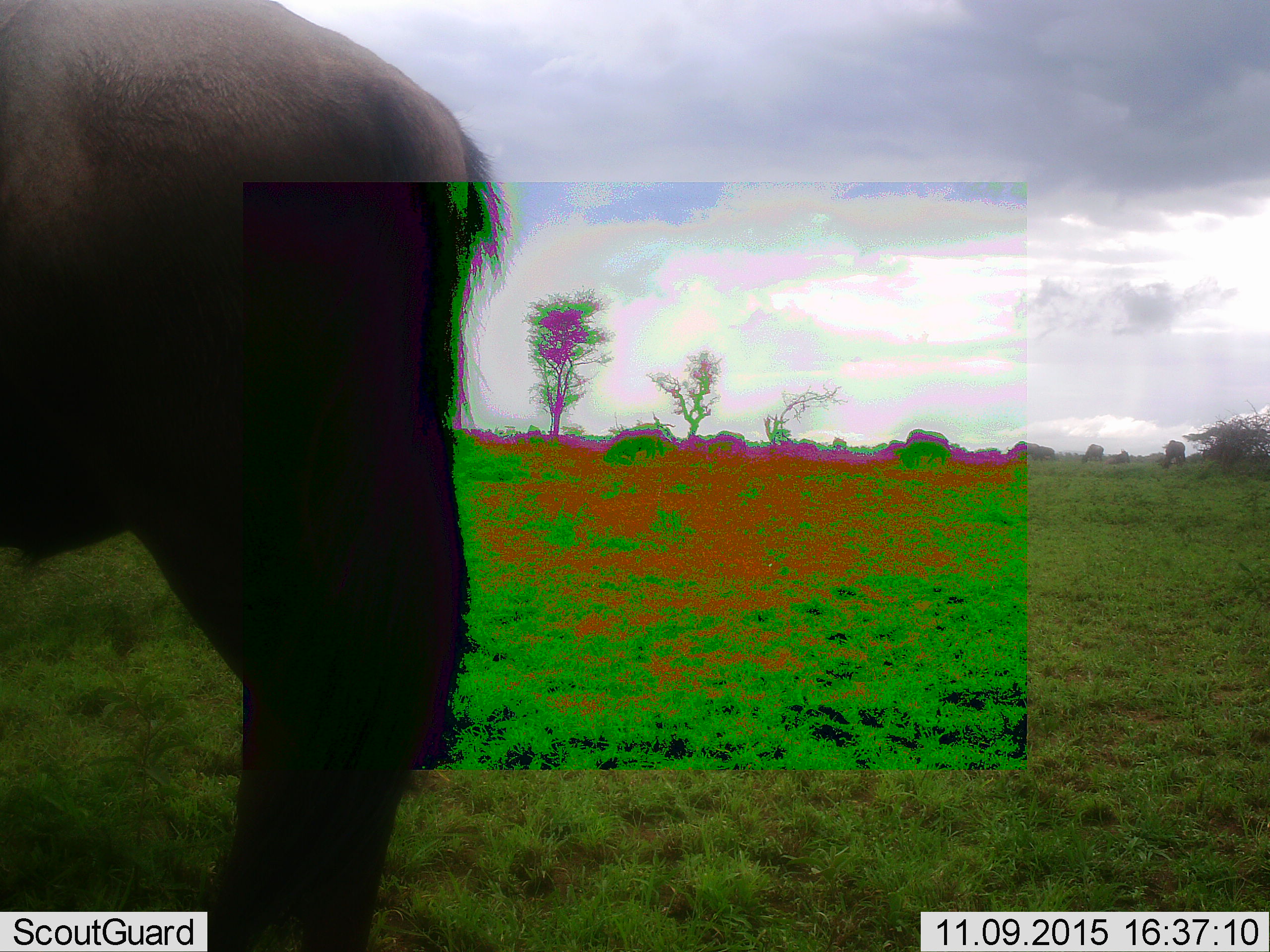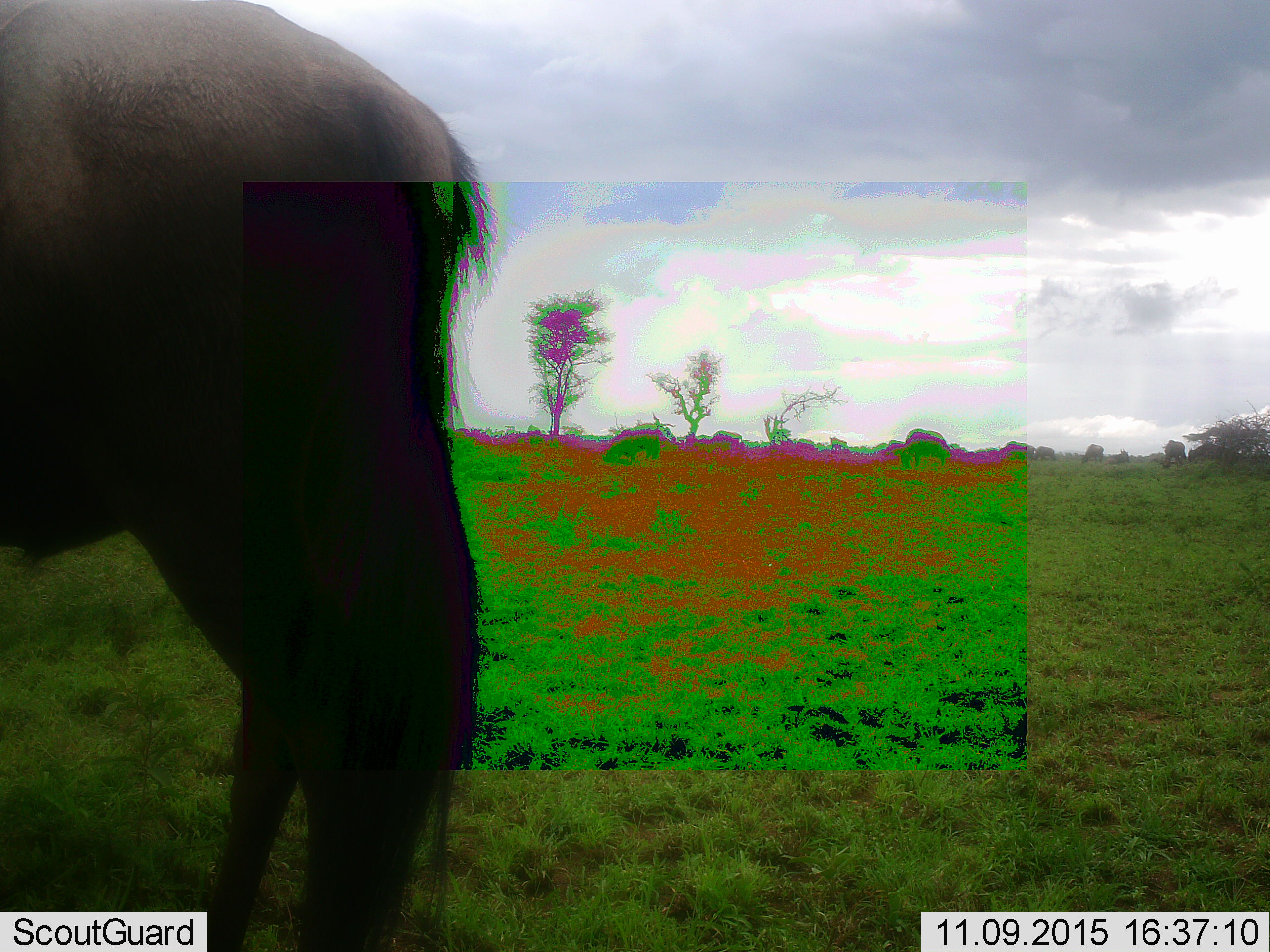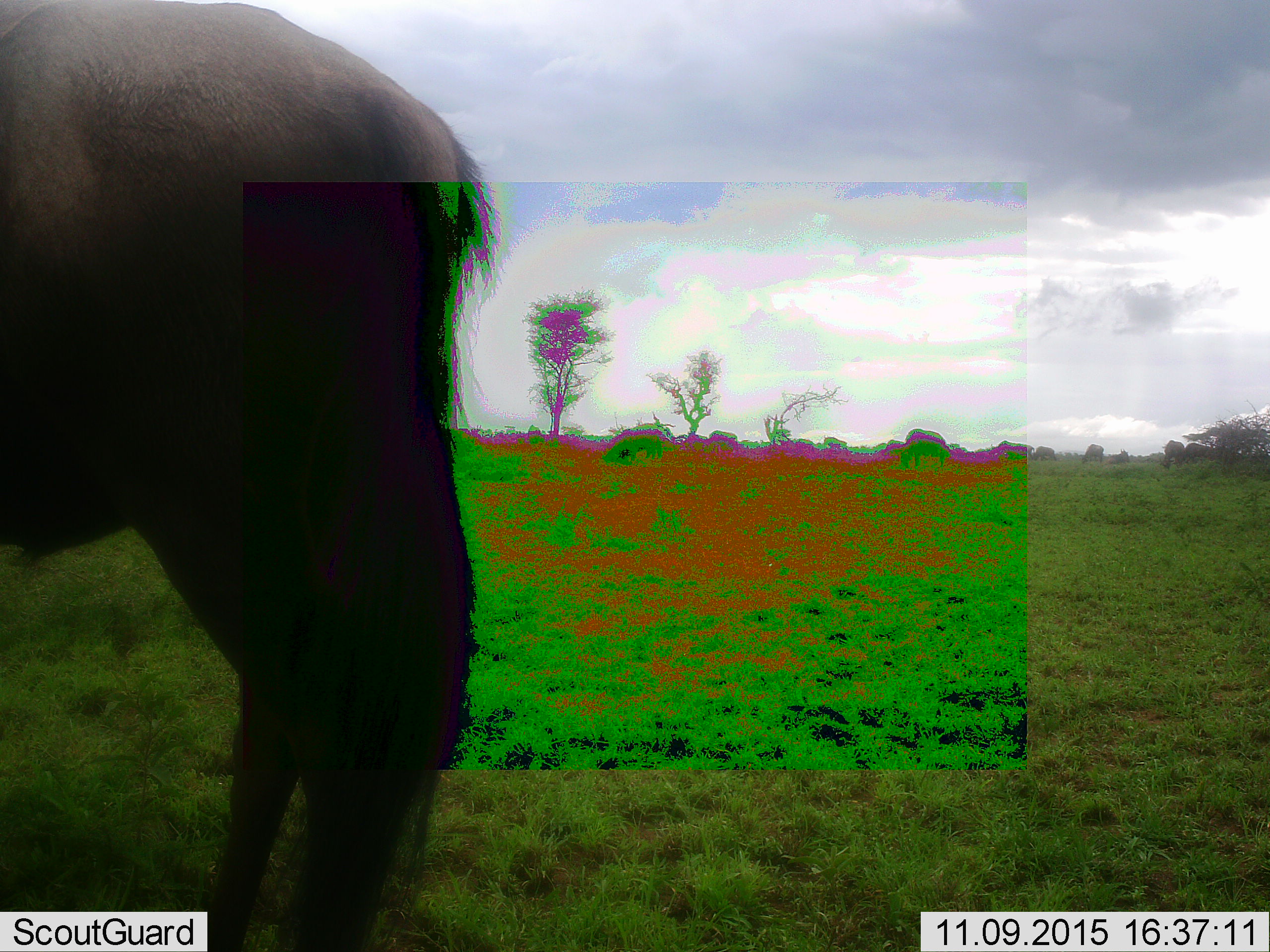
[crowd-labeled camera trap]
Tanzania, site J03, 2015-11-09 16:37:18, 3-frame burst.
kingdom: Animalia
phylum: Chordata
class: Mammalia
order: Artiodactyla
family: Bovidae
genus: Connochaetes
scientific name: Connochaetes taurinus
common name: blue wildebeest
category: wildebeest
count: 10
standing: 60%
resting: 0%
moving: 60%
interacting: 0%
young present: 0%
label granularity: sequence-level